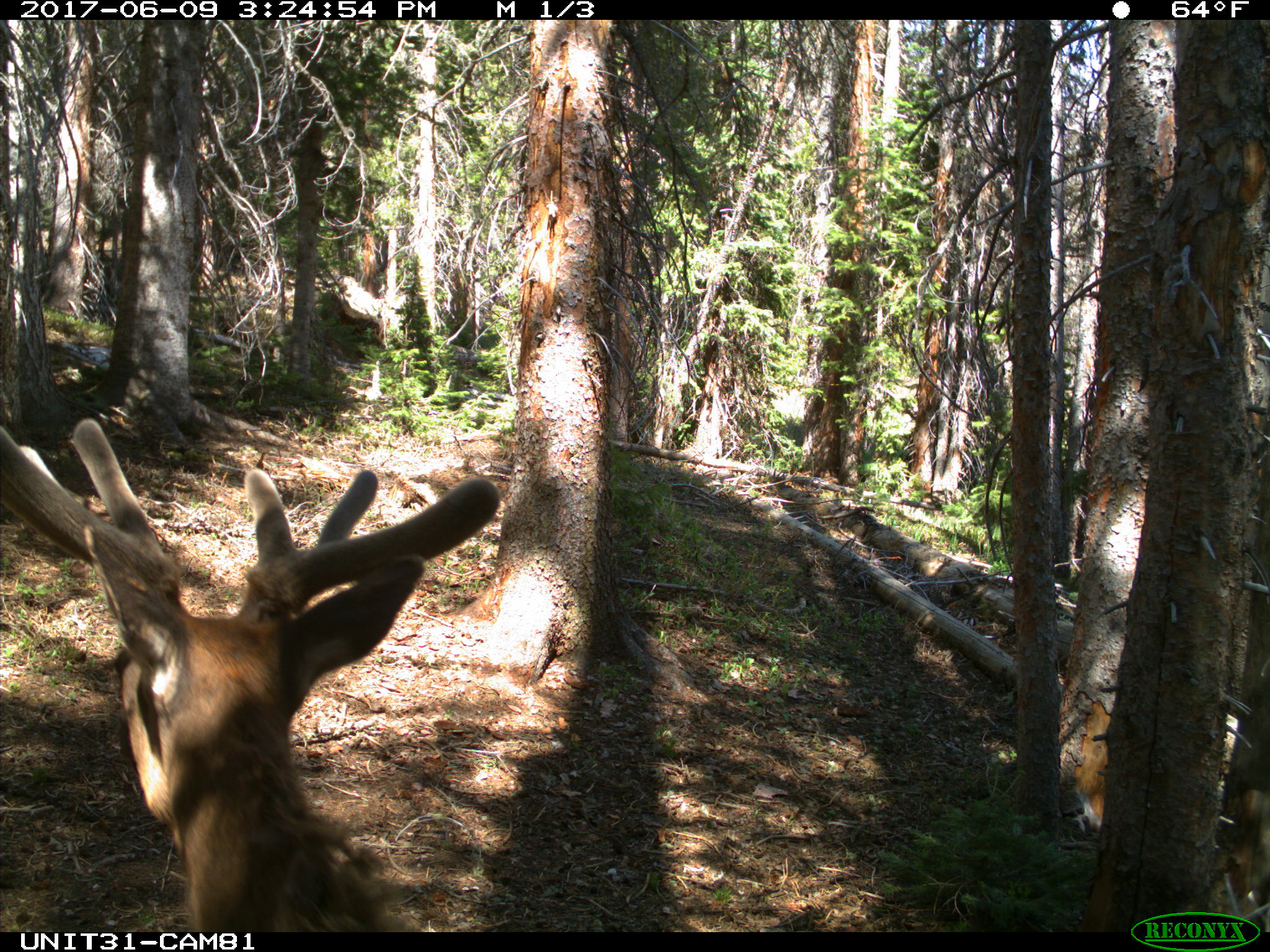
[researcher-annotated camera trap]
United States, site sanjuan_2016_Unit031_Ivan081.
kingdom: Animalia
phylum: Chordata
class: Mammalia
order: Artiodactyla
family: Cervidae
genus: Cervus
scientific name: Cervus elaphus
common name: red deer